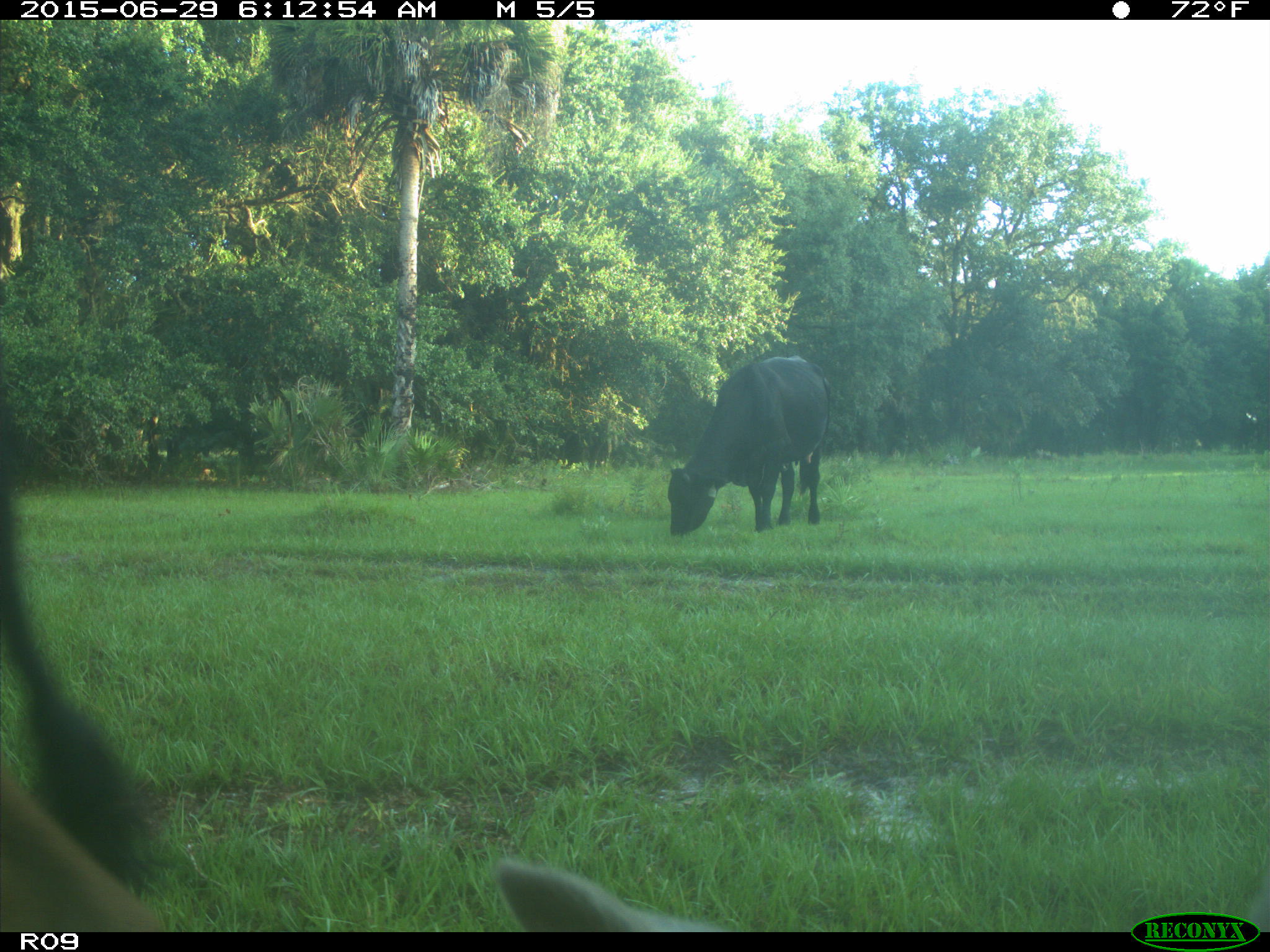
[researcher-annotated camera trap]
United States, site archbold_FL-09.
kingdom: Animalia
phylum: Chordata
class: Mammalia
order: Artiodactyla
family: Bovidae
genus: Bos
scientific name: Bos taurus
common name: domestic cow